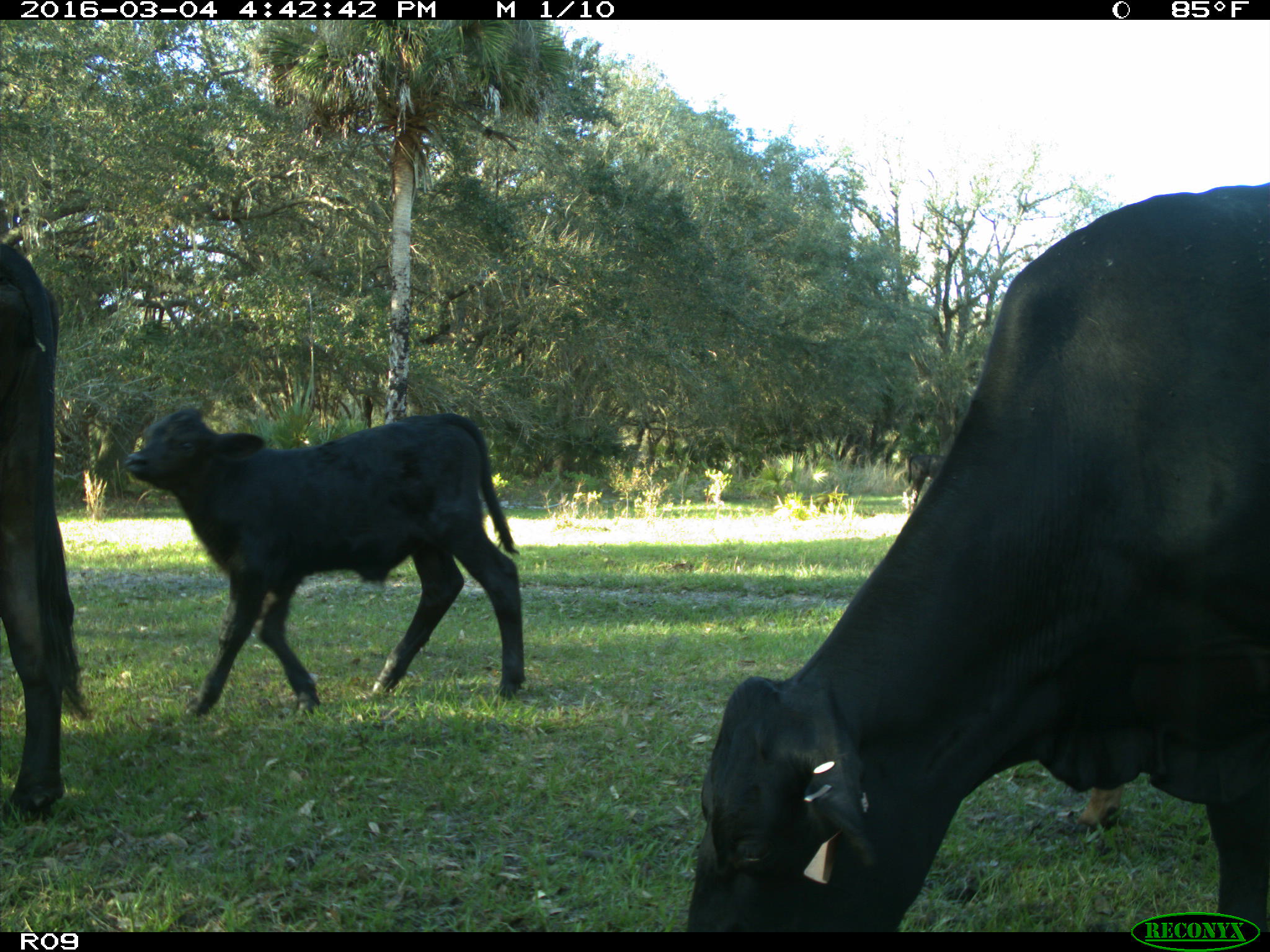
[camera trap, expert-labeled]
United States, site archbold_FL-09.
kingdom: Animalia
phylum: Chordata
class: Mammalia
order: Artiodactyla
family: Bovidae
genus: Bos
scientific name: Bos taurus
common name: domestic cow